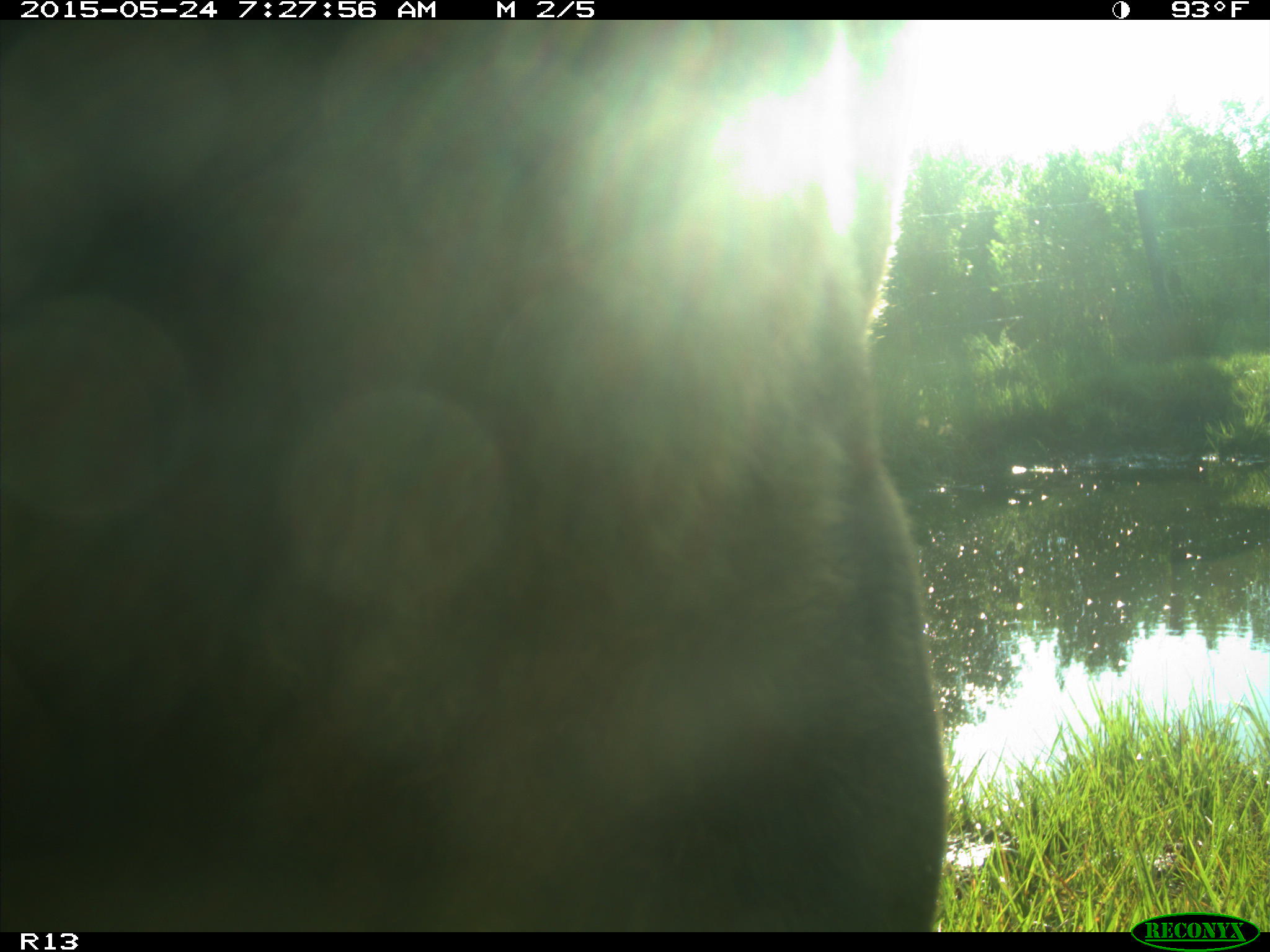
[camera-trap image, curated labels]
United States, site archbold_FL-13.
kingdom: Animalia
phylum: Chordata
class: Mammalia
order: Artiodactyla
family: Bovidae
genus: Bos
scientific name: Bos taurus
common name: domestic cow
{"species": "Bos taurus (domestic cow)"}